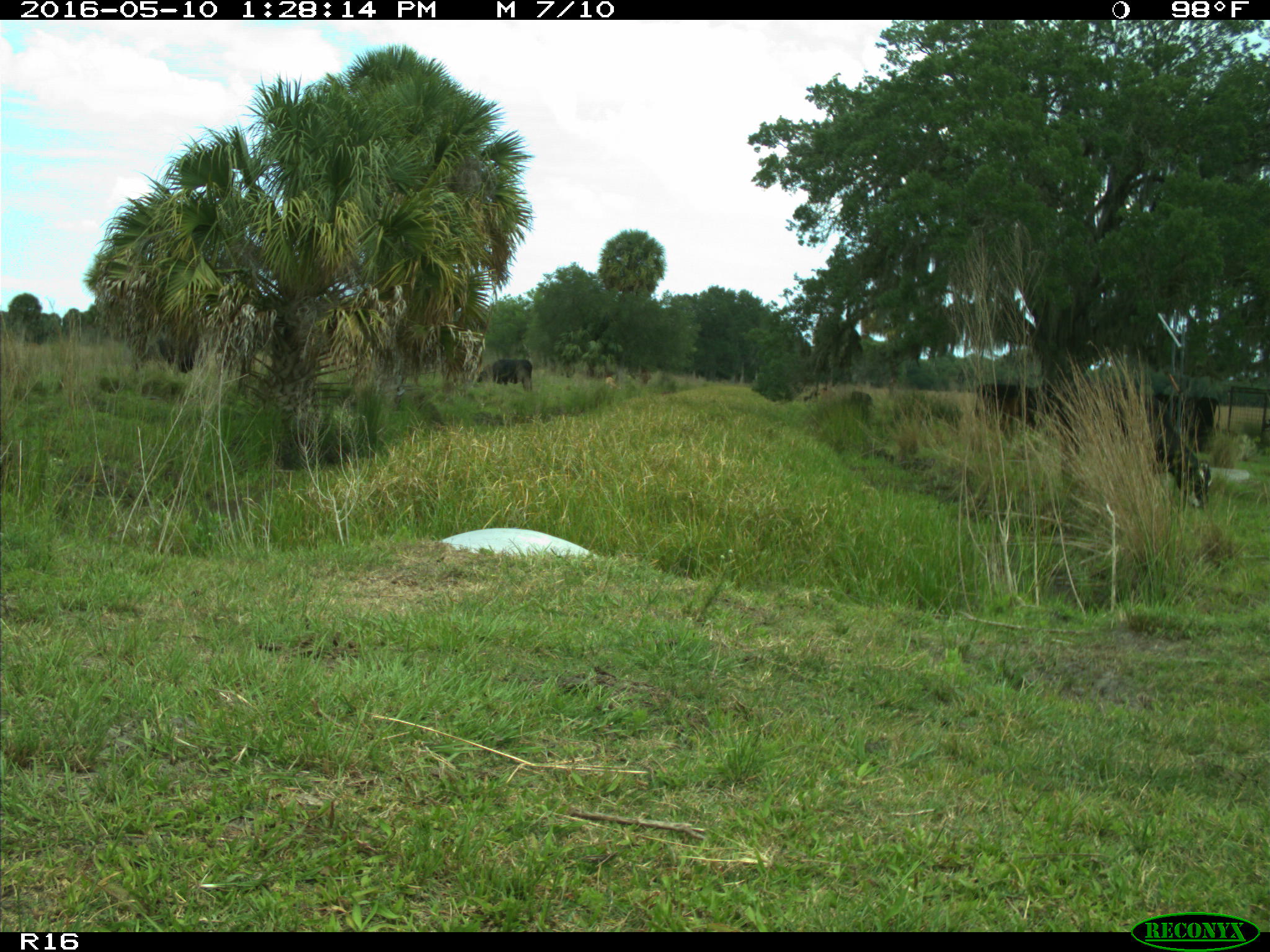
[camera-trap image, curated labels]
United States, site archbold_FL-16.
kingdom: Animalia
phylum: Chordata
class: Mammalia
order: Artiodactyla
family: Bovidae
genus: Bos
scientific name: Bos taurus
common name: domestic cow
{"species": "Bos taurus (domestic cow)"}